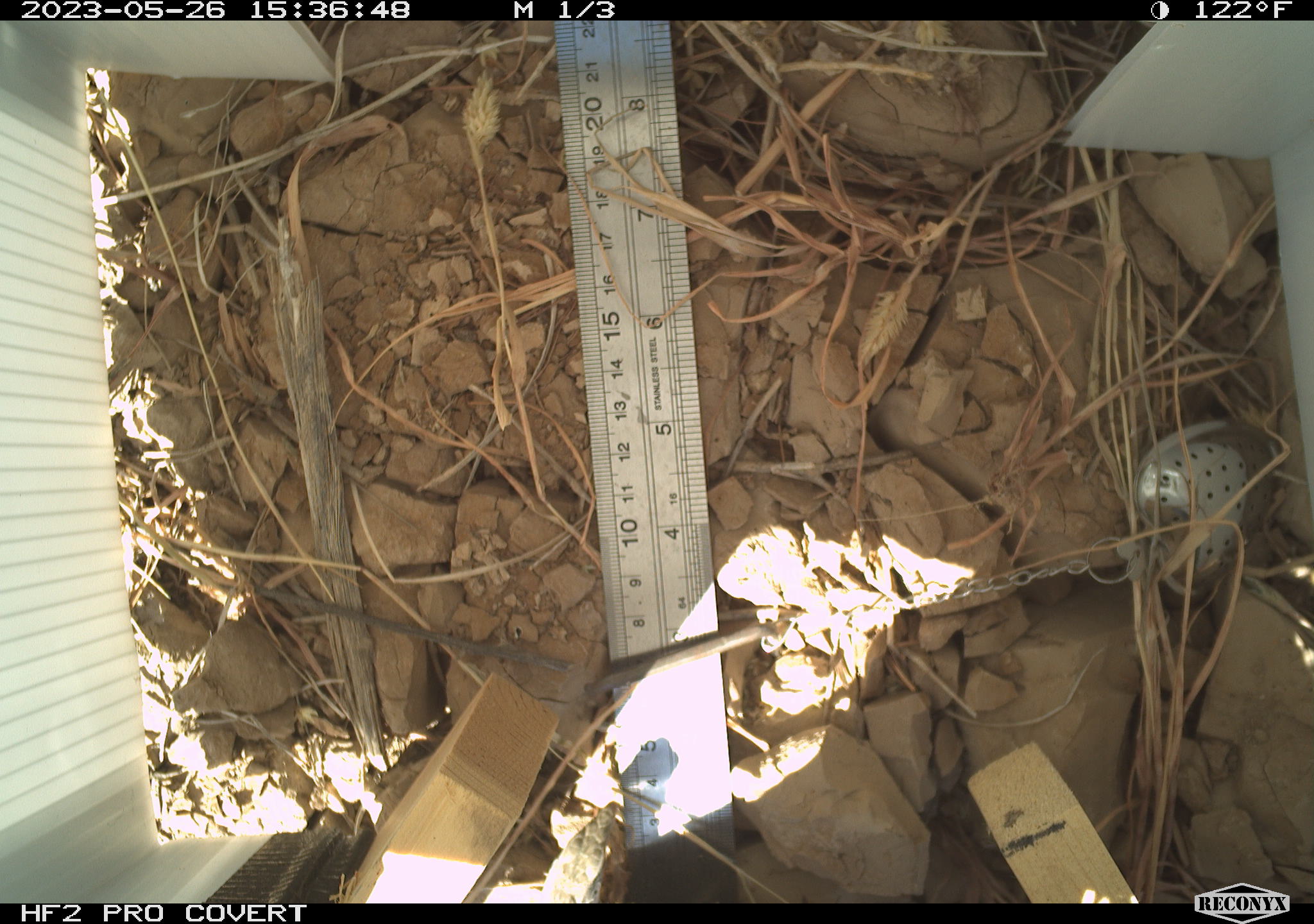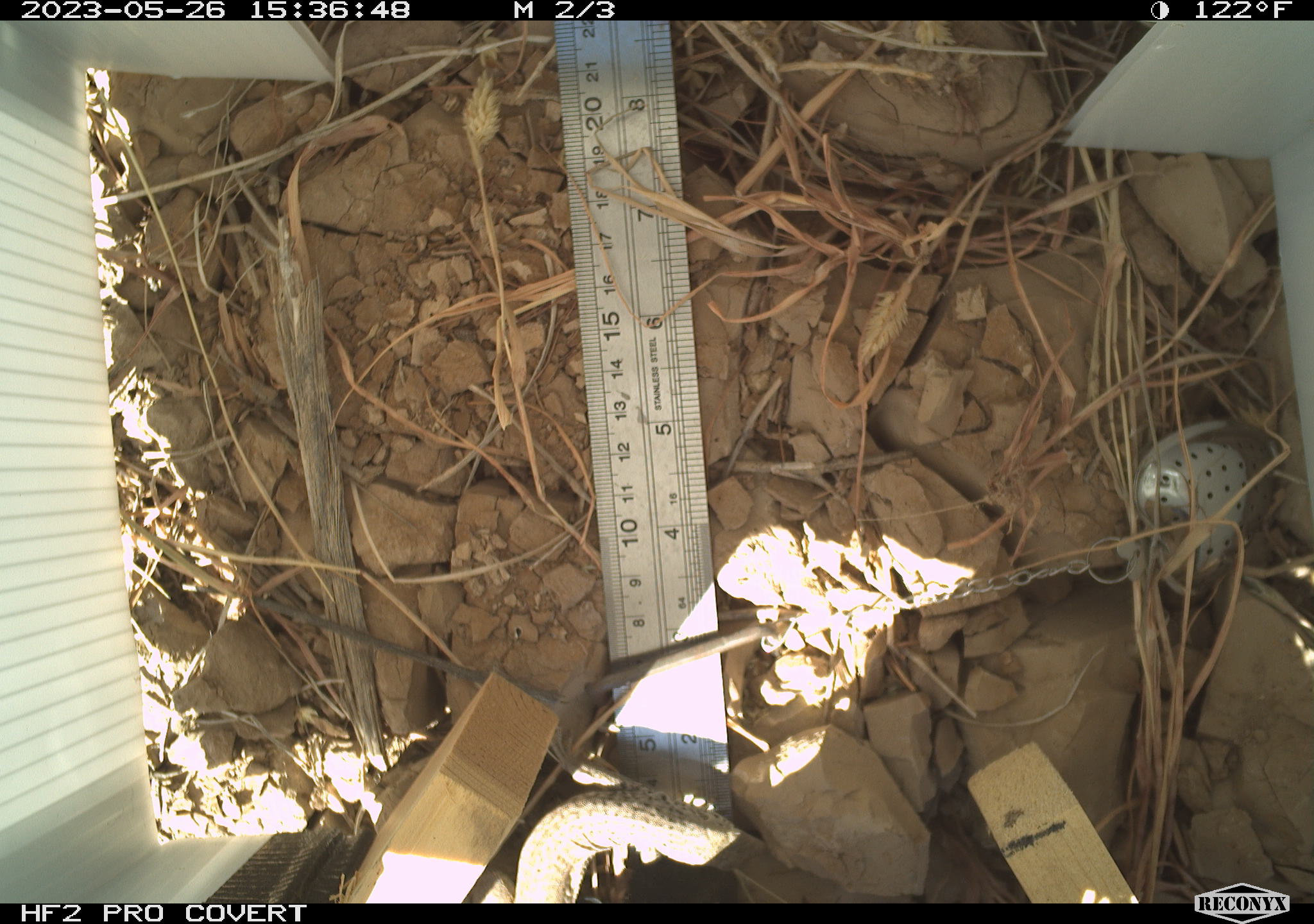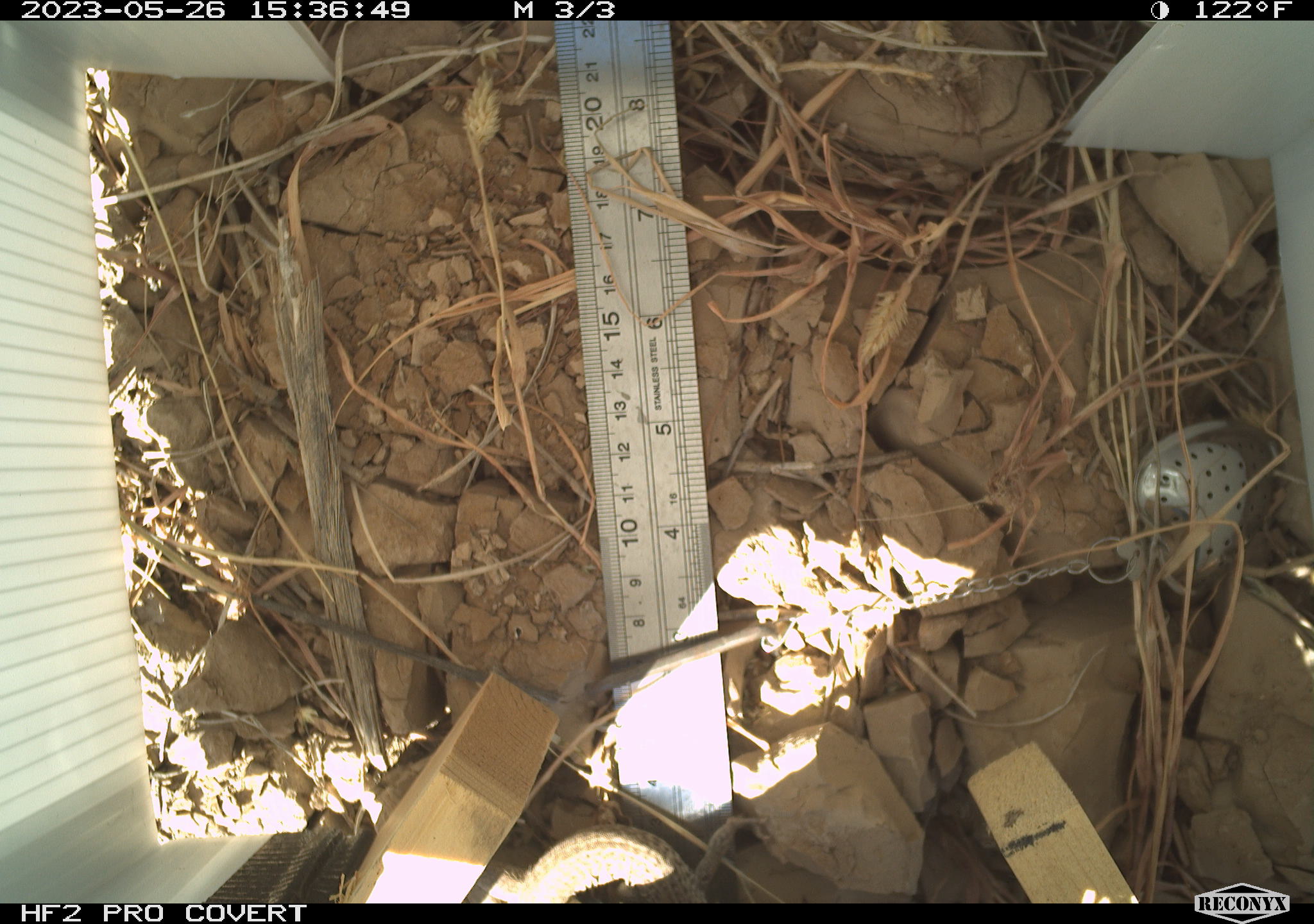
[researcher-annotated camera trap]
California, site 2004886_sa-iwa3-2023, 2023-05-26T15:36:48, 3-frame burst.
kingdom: Animalia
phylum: Chordata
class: Reptilia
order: Squamata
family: Teiidae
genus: Aspidoscelis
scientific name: Aspidoscelis tigris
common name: western whiptail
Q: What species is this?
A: Western whiptail (Aspidoscelis tigris).